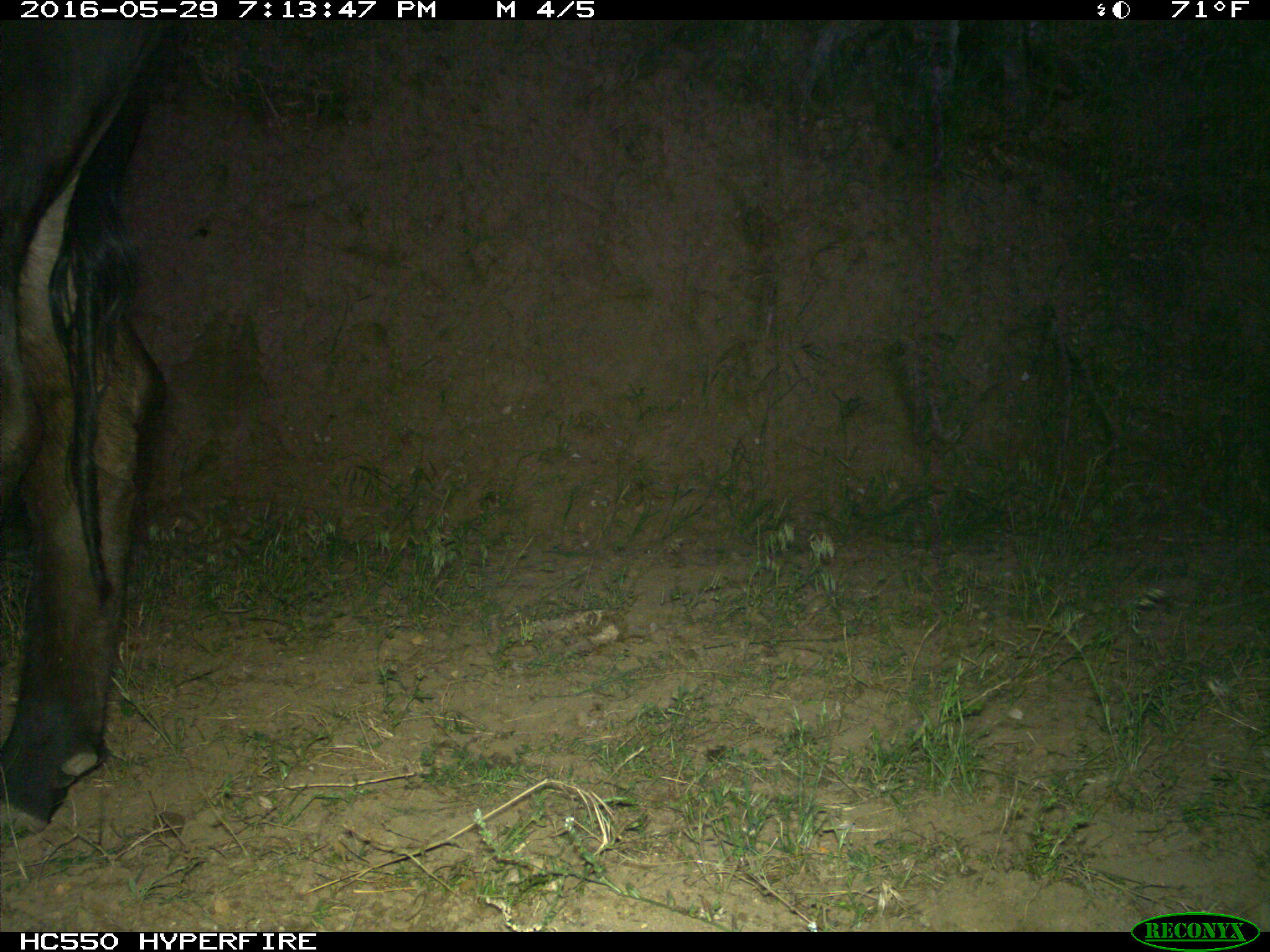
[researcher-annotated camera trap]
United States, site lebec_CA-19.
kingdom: Animalia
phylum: Chordata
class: Mammalia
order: Artiodactyla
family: Bovidae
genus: Bos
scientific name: Bos taurus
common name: domestic cow